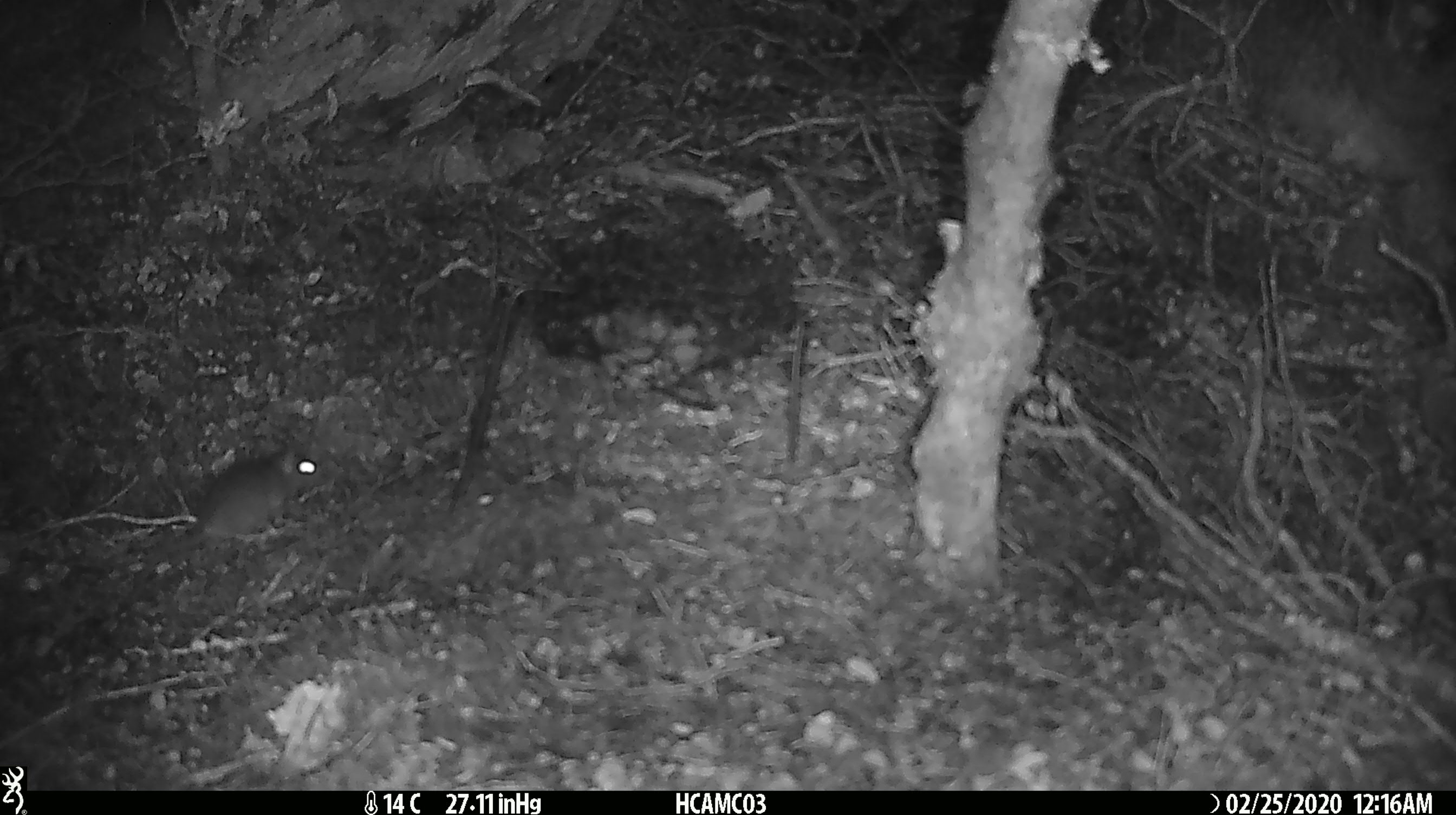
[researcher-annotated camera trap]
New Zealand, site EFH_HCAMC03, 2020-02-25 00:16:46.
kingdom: Animalia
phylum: Chordata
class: Mammalia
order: Rodentia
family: Muridae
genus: Mus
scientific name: Mus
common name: mouse